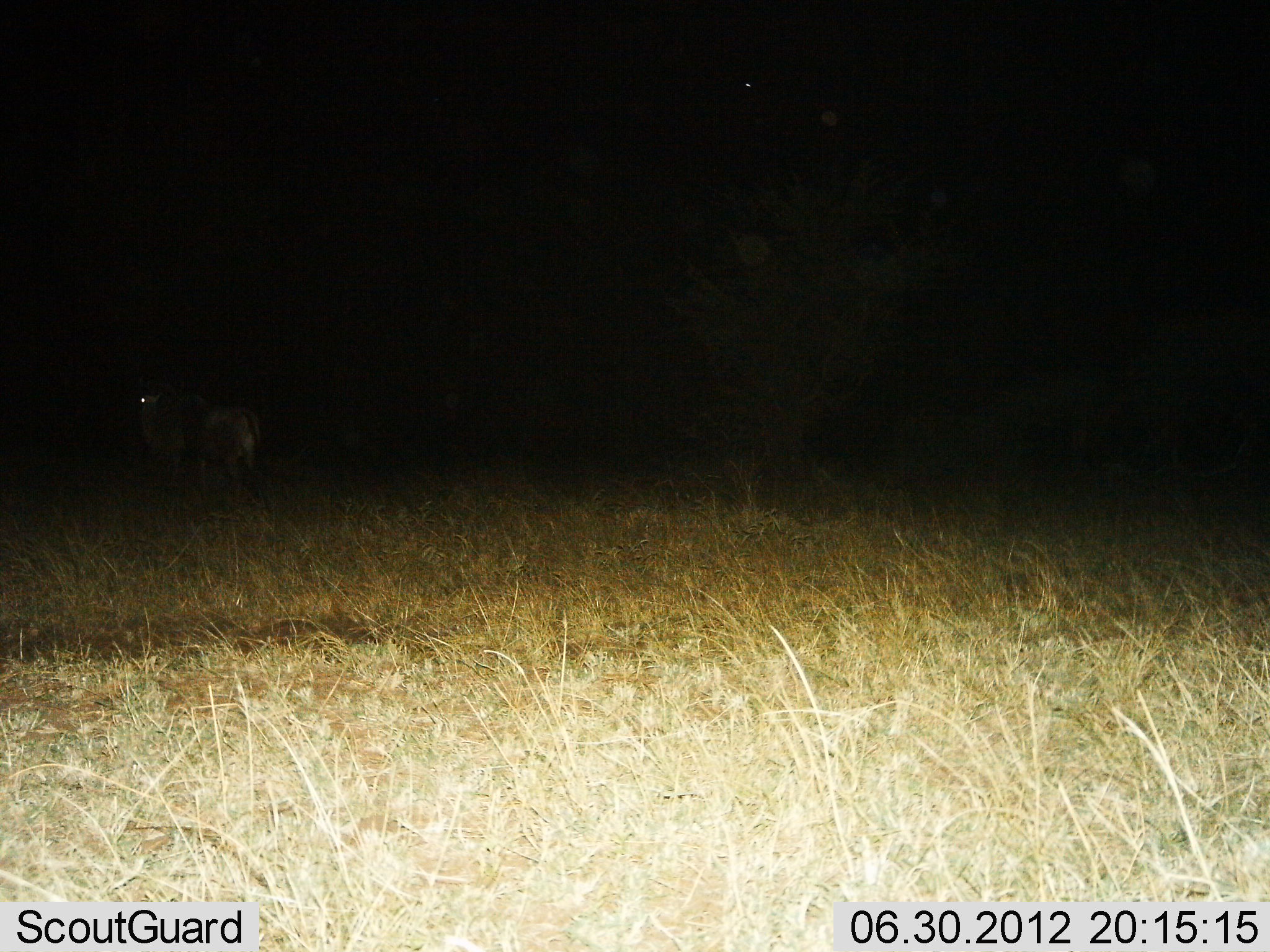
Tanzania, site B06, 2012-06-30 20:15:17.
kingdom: Animalia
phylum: Chordata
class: Mammalia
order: Artiodactyla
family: Bovidae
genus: Connochaetes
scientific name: Connochaetes taurinus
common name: blue wildebeest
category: wildebeest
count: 1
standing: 89%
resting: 0%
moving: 11%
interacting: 0%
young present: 0%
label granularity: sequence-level